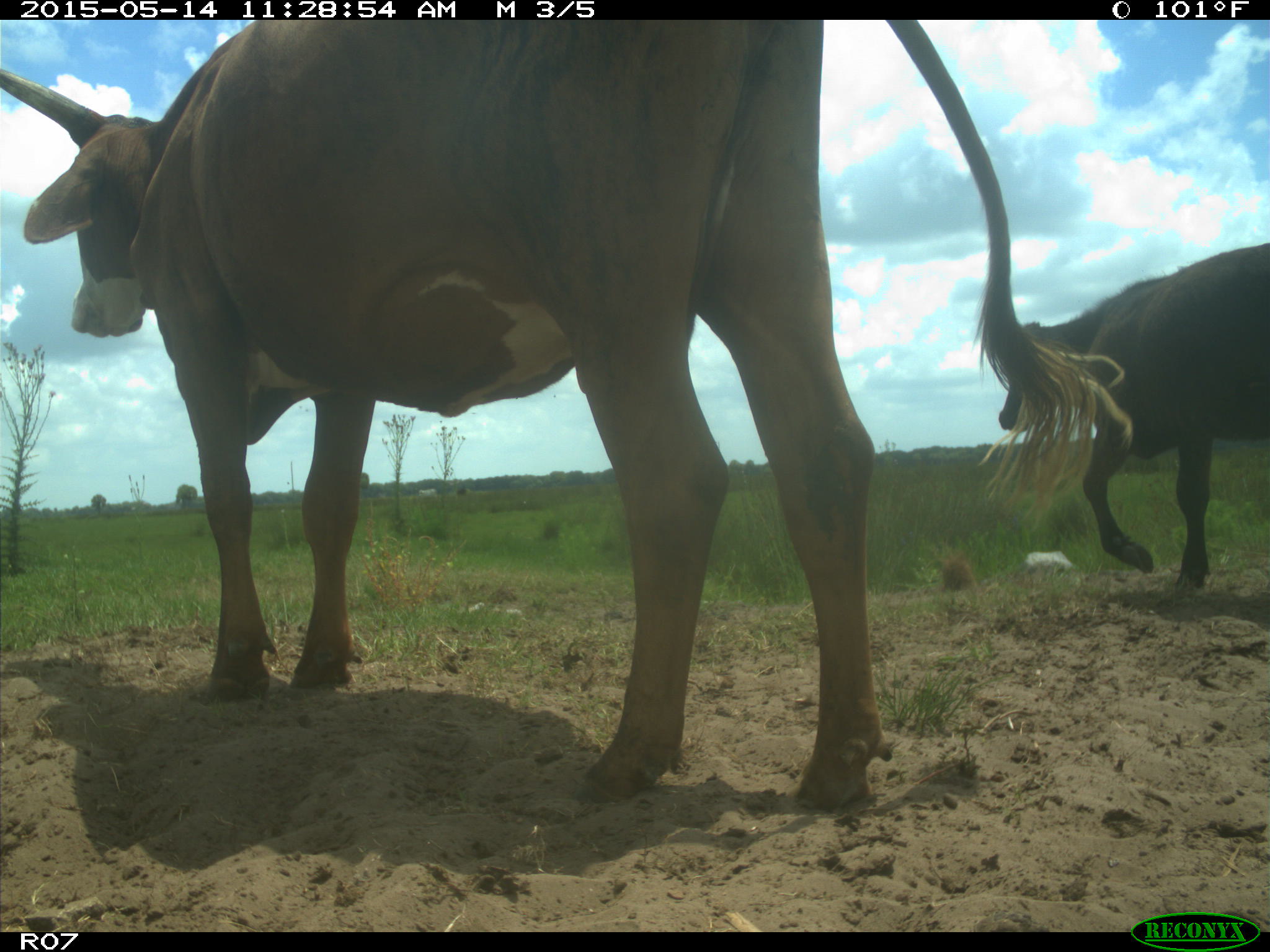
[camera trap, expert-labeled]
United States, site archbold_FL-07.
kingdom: Animalia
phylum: Chordata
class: Mammalia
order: Artiodactyla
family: Bovidae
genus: Bos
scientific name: Bos taurus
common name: domestic cow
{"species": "Bos taurus (domestic cow)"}